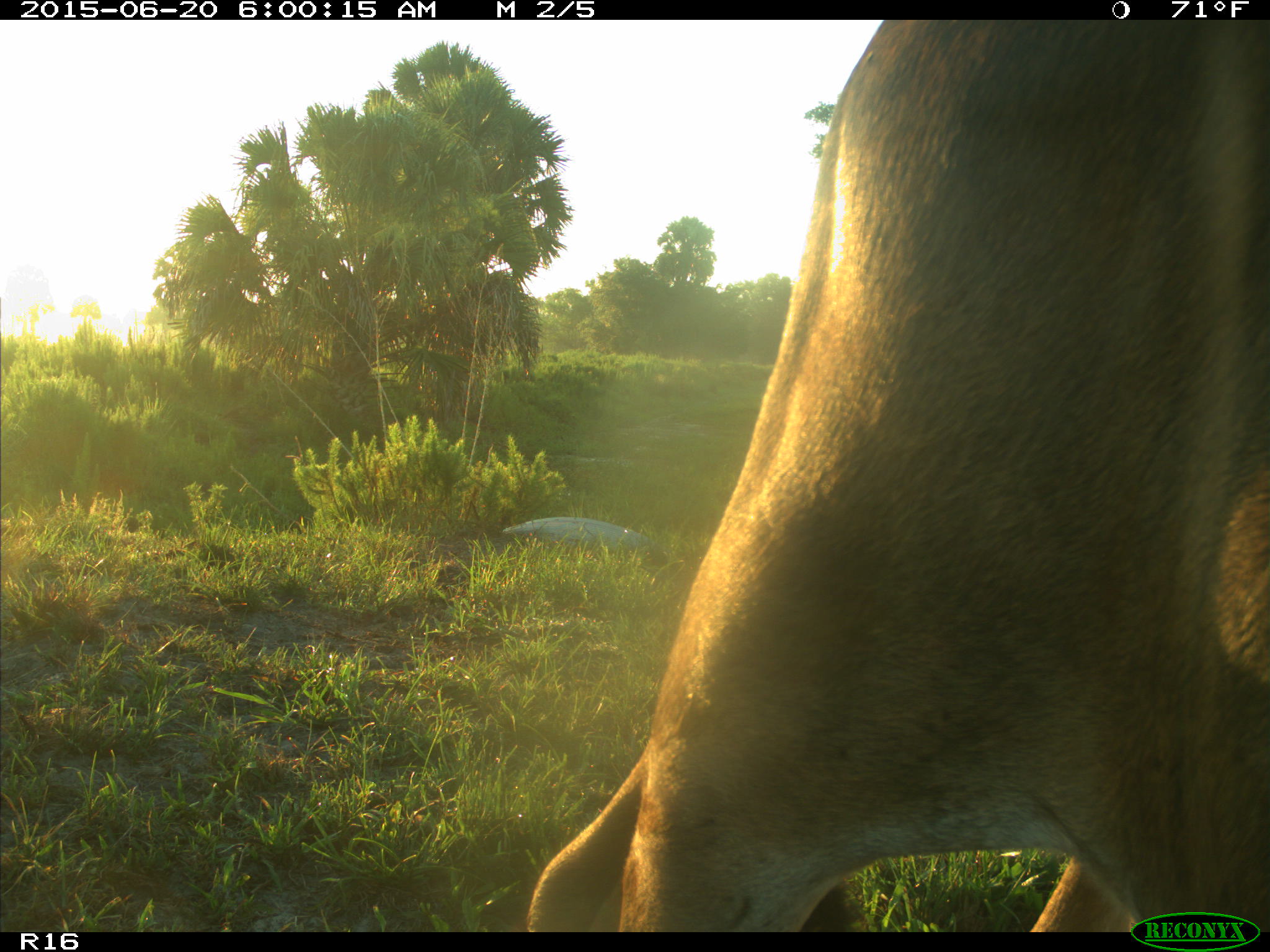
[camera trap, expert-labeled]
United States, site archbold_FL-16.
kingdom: Animalia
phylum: Chordata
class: Mammalia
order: Artiodactyla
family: Bovidae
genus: Bos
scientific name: Bos taurus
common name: domestic cow